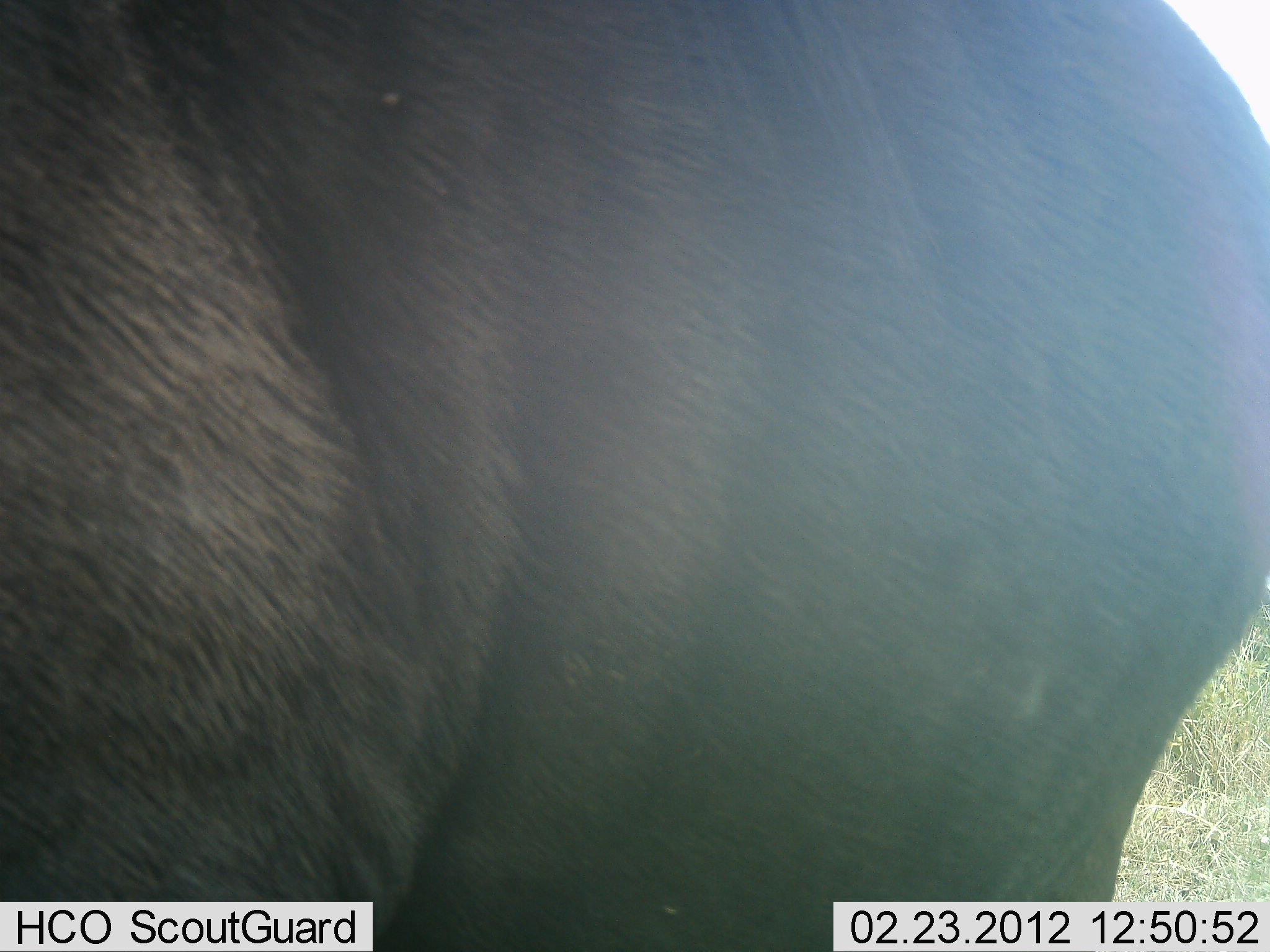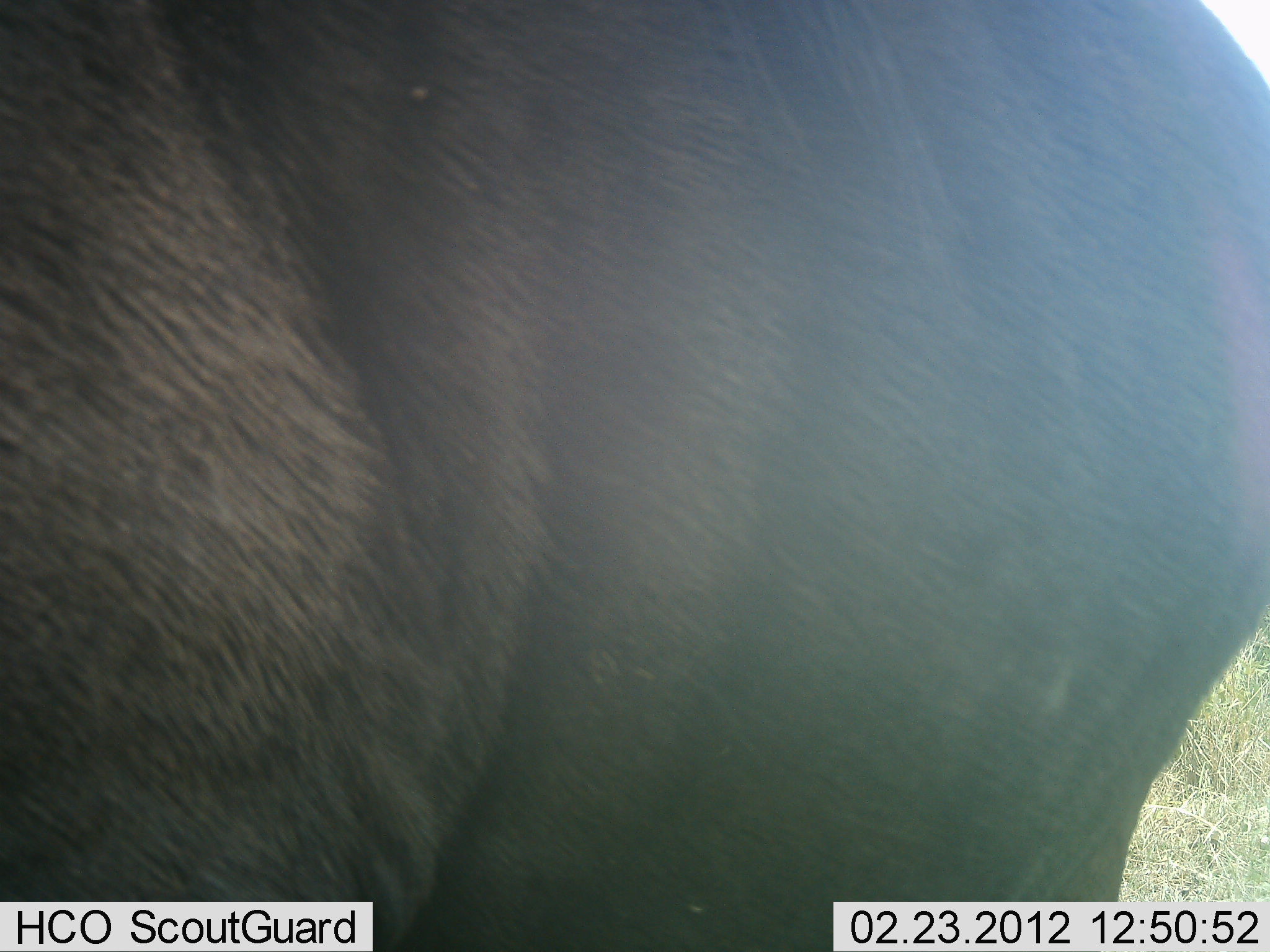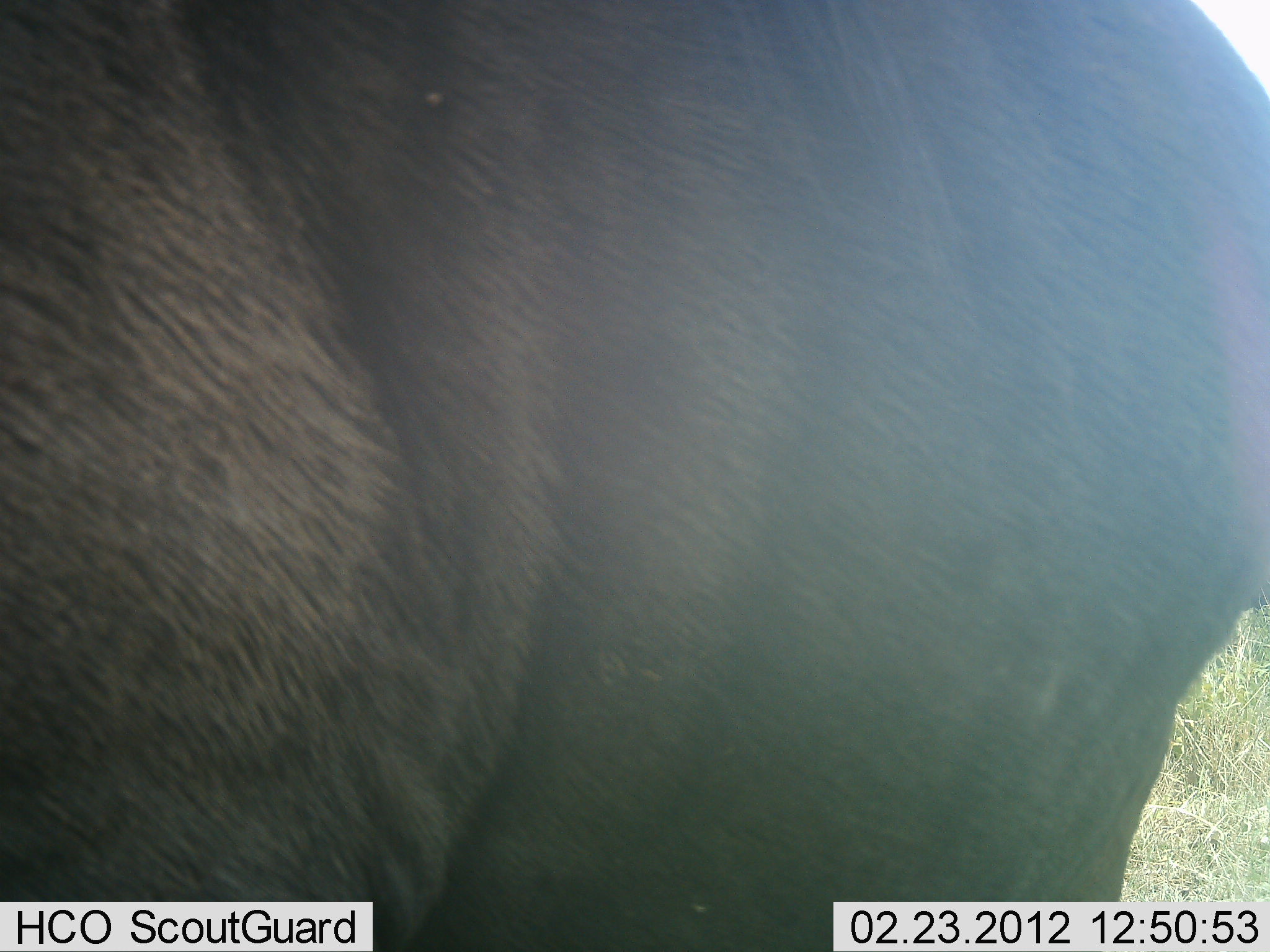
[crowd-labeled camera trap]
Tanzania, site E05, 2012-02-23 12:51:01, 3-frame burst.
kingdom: Animalia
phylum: Chordata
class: Mammalia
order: Artiodactyla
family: Bovidae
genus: Connochaetes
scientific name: Connochaetes taurinus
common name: blue wildebeest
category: wildebeest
Wildebeest (blue wildebeest) (Connochaetes taurinus), count 1. Behavior (volunteer vote fractions): standing 96%, resting 0%, moving 4%, interacting 0%. Young present (vote fraction): 0%. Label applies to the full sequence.